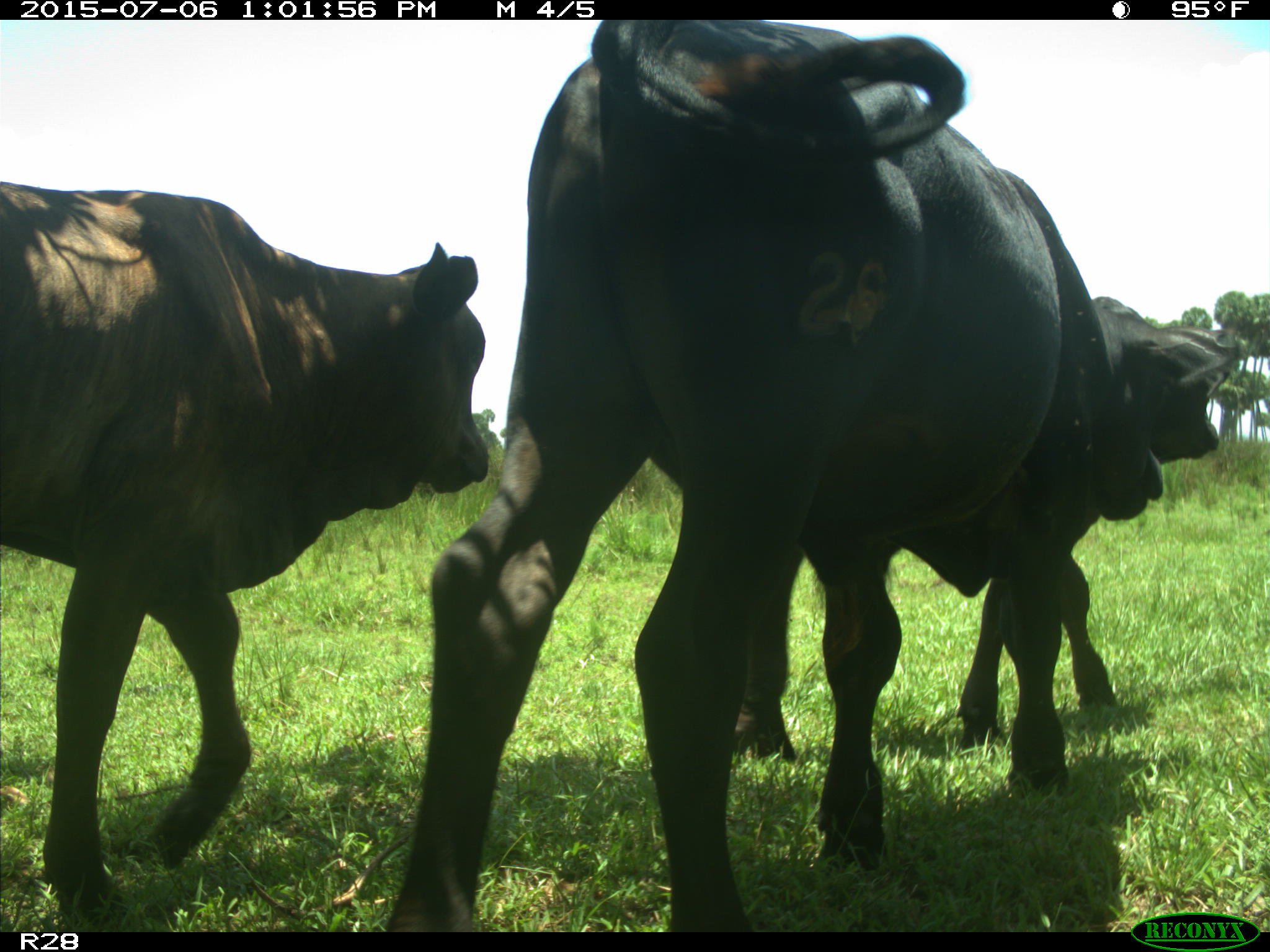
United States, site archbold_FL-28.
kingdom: Animalia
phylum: Chordata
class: Mammalia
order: Artiodactyla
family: Bovidae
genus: Bos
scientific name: Bos taurus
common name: domestic cow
Bos taurus (domestic cow).